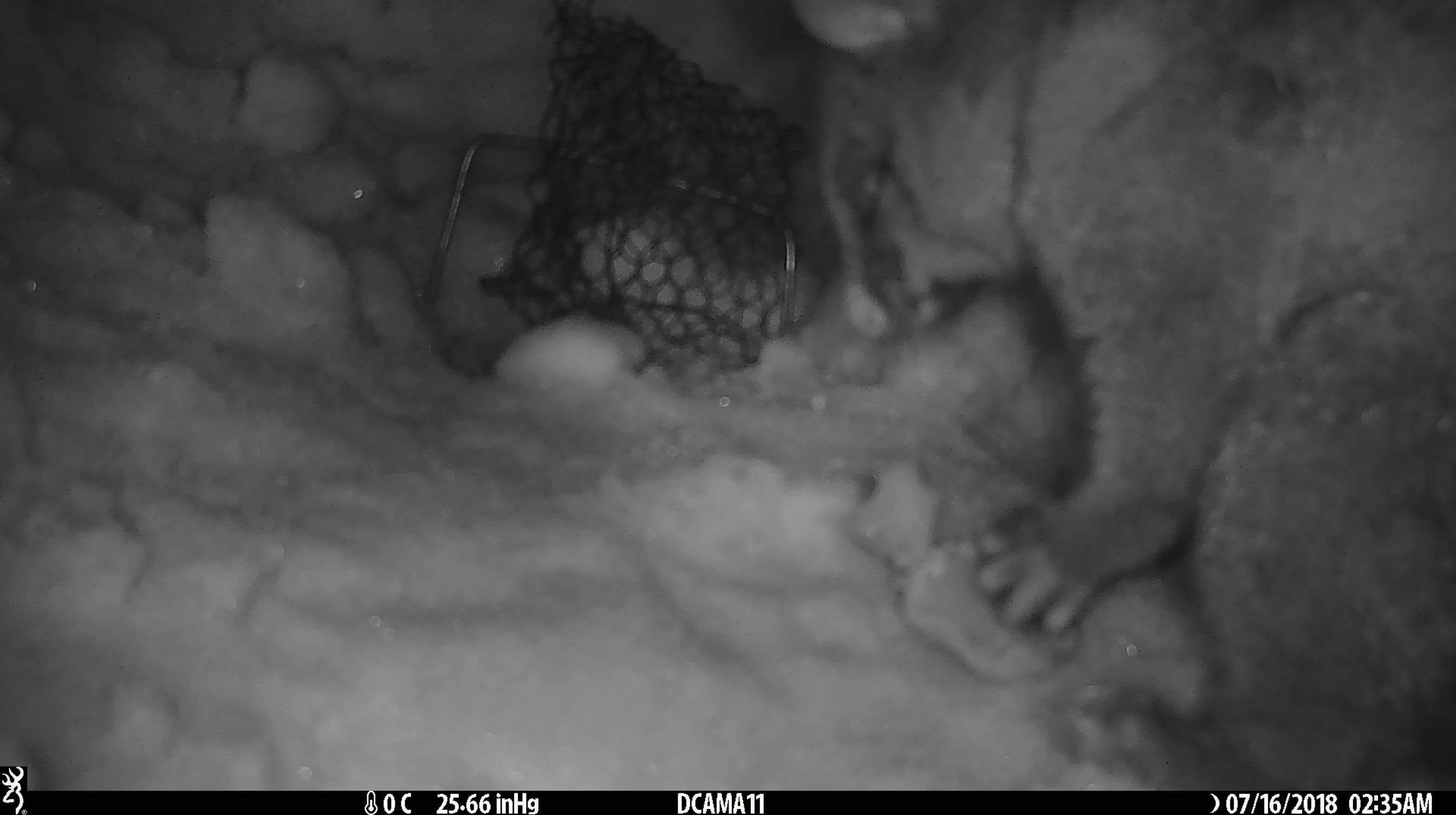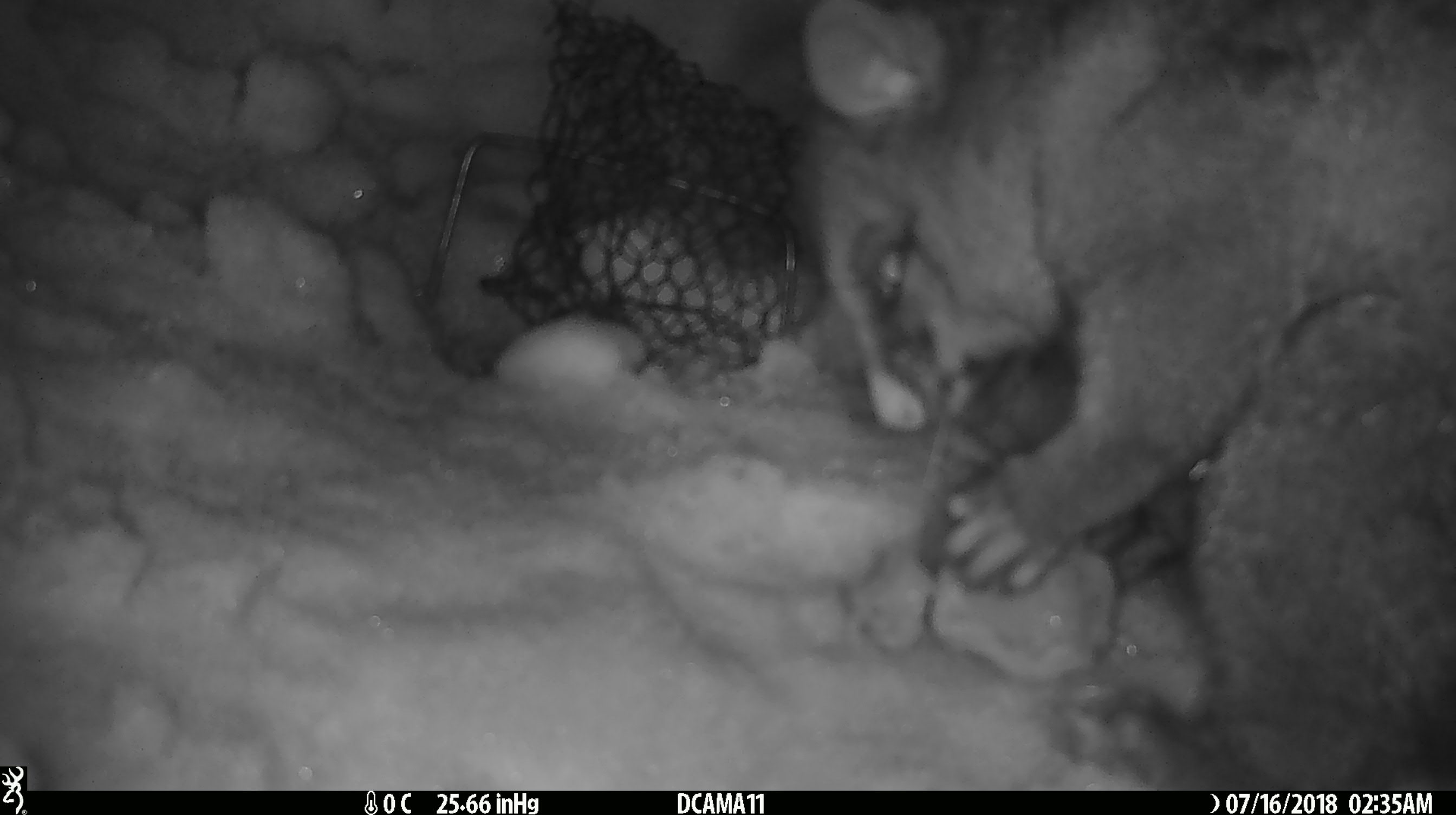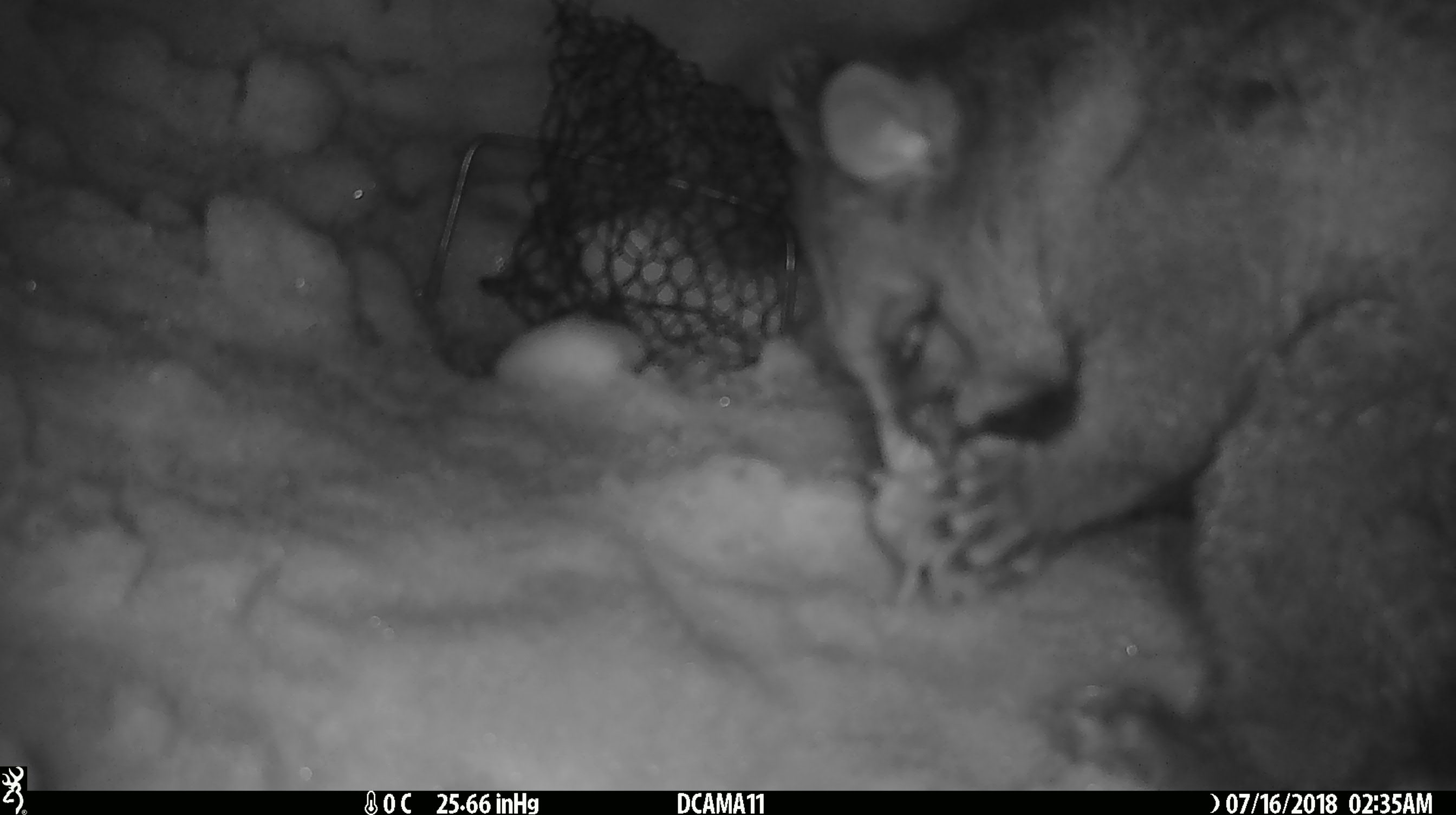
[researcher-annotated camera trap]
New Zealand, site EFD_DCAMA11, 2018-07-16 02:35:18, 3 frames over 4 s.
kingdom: Animalia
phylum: Chordata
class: Mammalia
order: Diprotodontia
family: Phalangeridae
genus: Trichosurus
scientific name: Trichosurus vulpecula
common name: common brushtail possum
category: possum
Possum (common brushtail possum) (Trichosurus vulpecula).